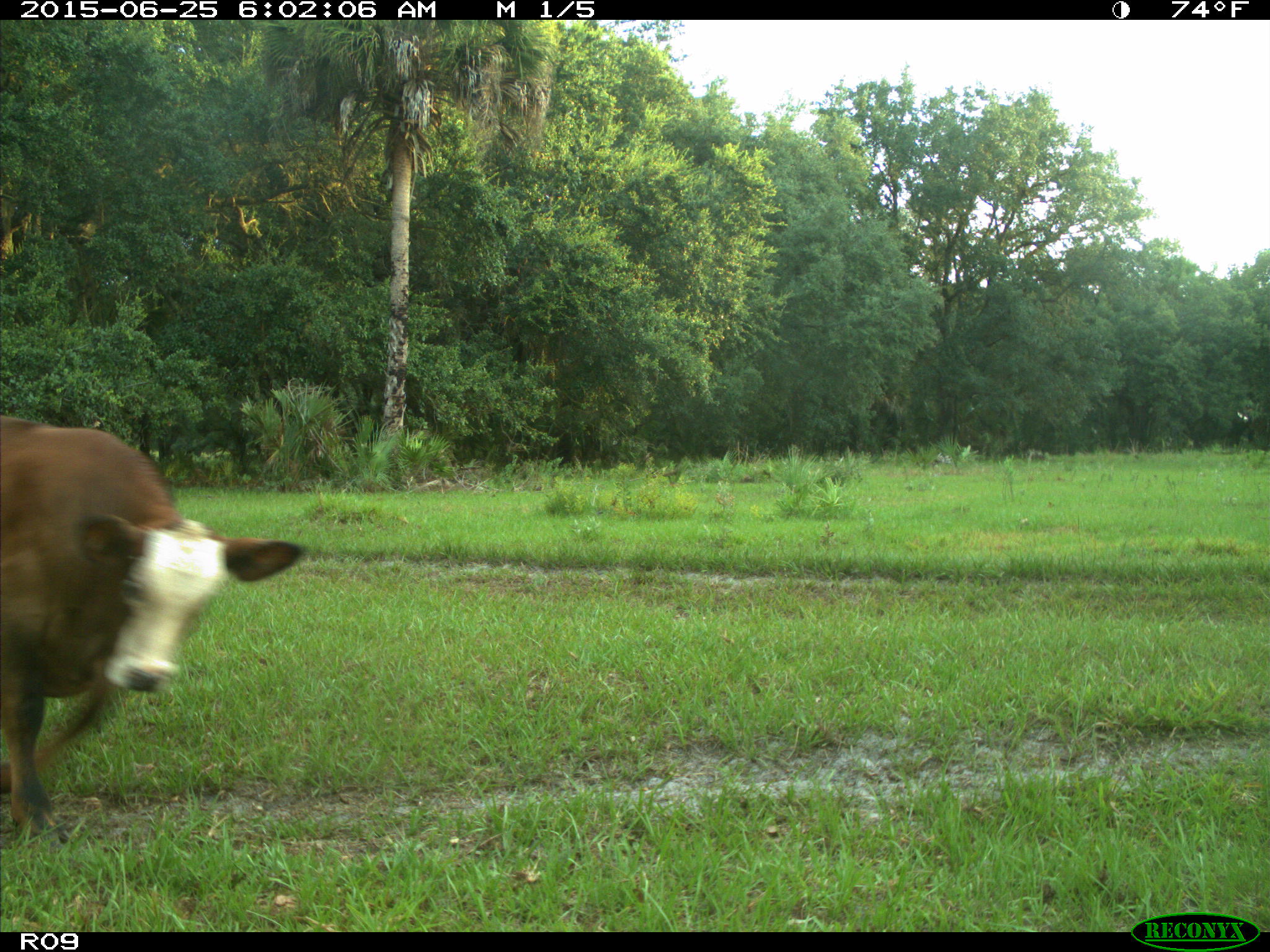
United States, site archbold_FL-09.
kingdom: Animalia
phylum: Chordata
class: Mammalia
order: Artiodactyla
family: Bovidae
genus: Bos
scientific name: Bos taurus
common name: domestic cow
Bos taurus (domestic cow).